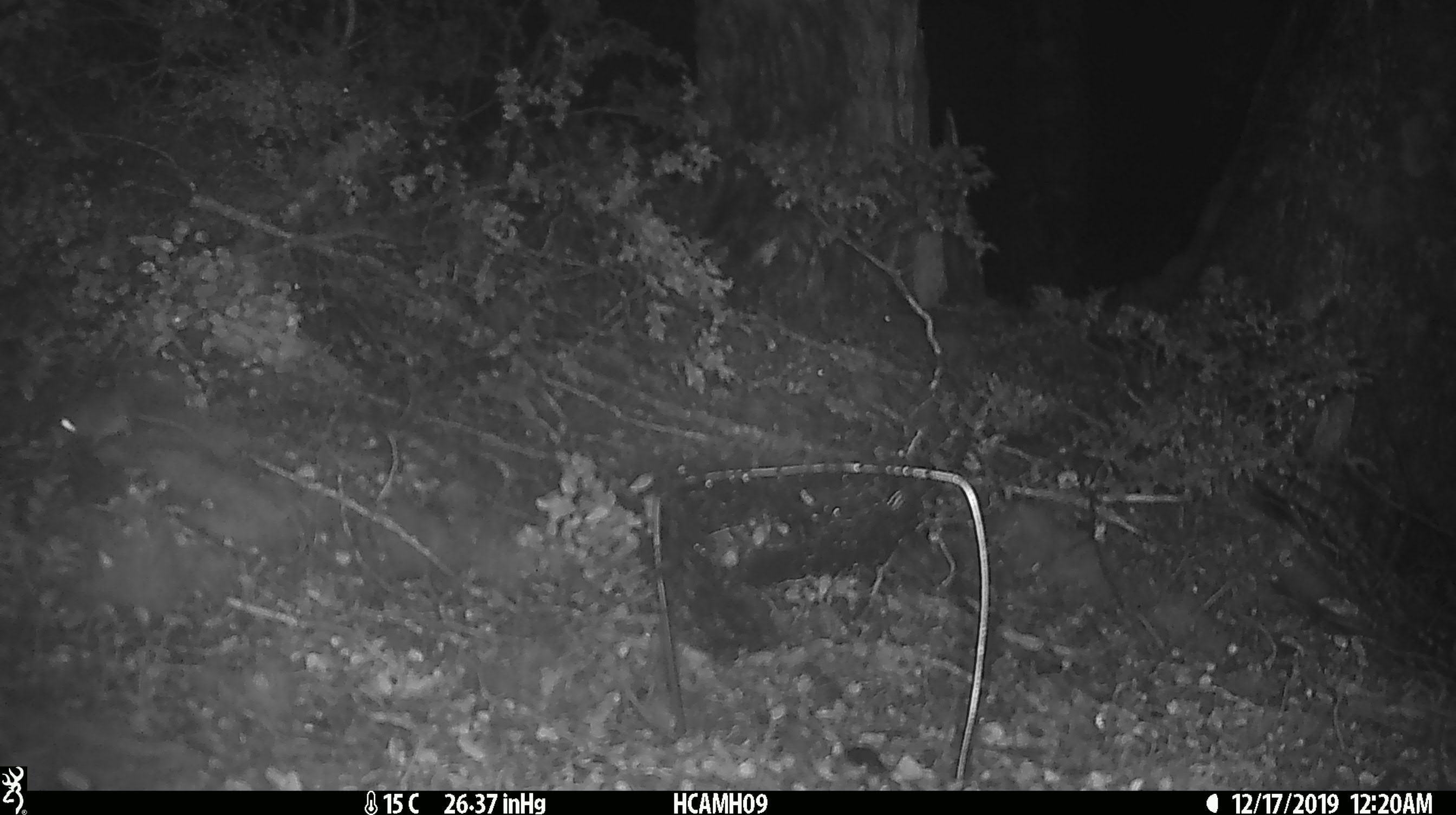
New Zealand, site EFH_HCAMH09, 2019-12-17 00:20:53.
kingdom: Animalia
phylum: Chordata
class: Mammalia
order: Rodentia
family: Muridae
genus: Mus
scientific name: Mus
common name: mouse